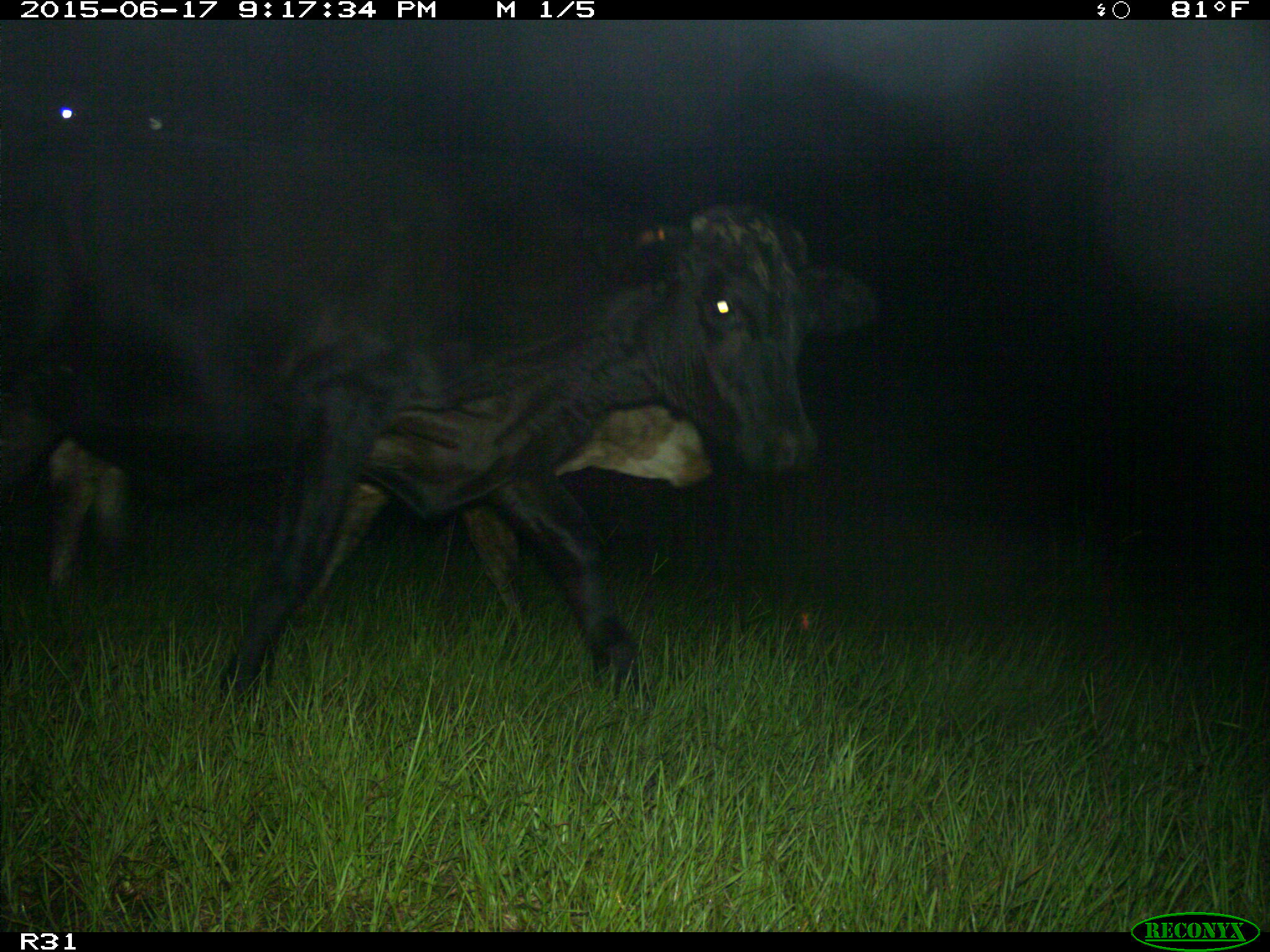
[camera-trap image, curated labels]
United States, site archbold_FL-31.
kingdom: Animalia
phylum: Chordata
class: Mammalia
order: Artiodactyla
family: Bovidae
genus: Bos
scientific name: Bos taurus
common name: domestic cow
Bos taurus (domestic cow).